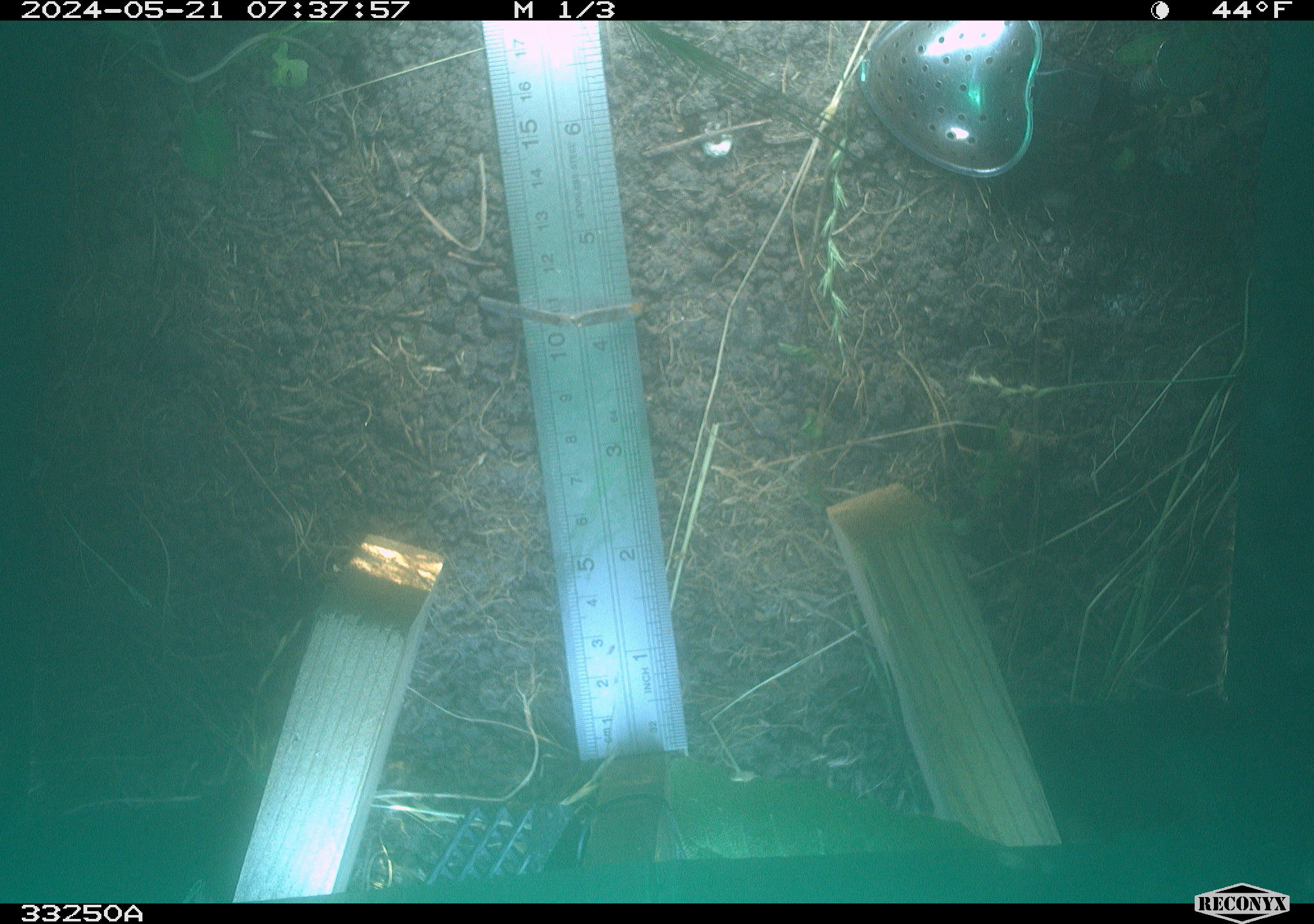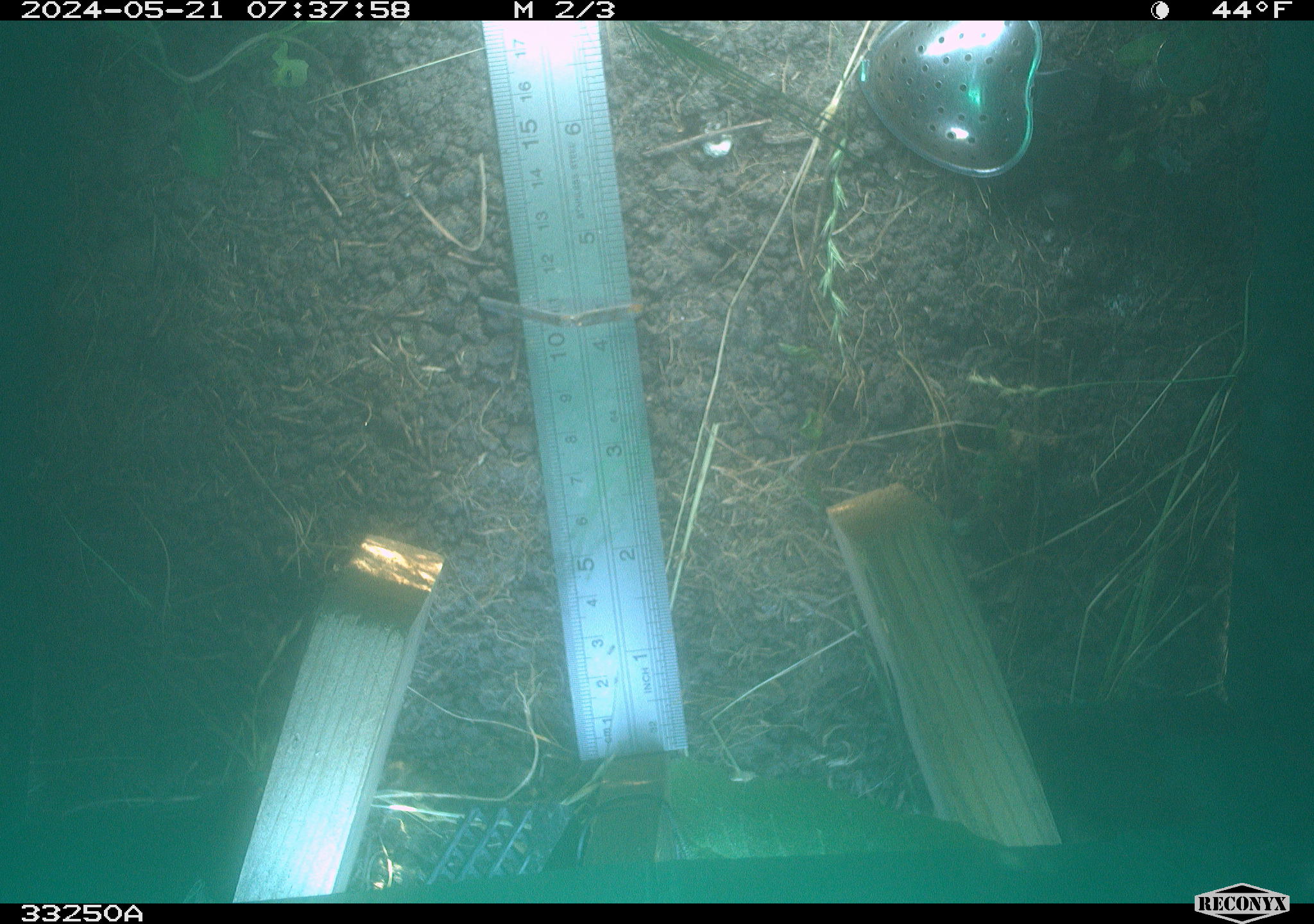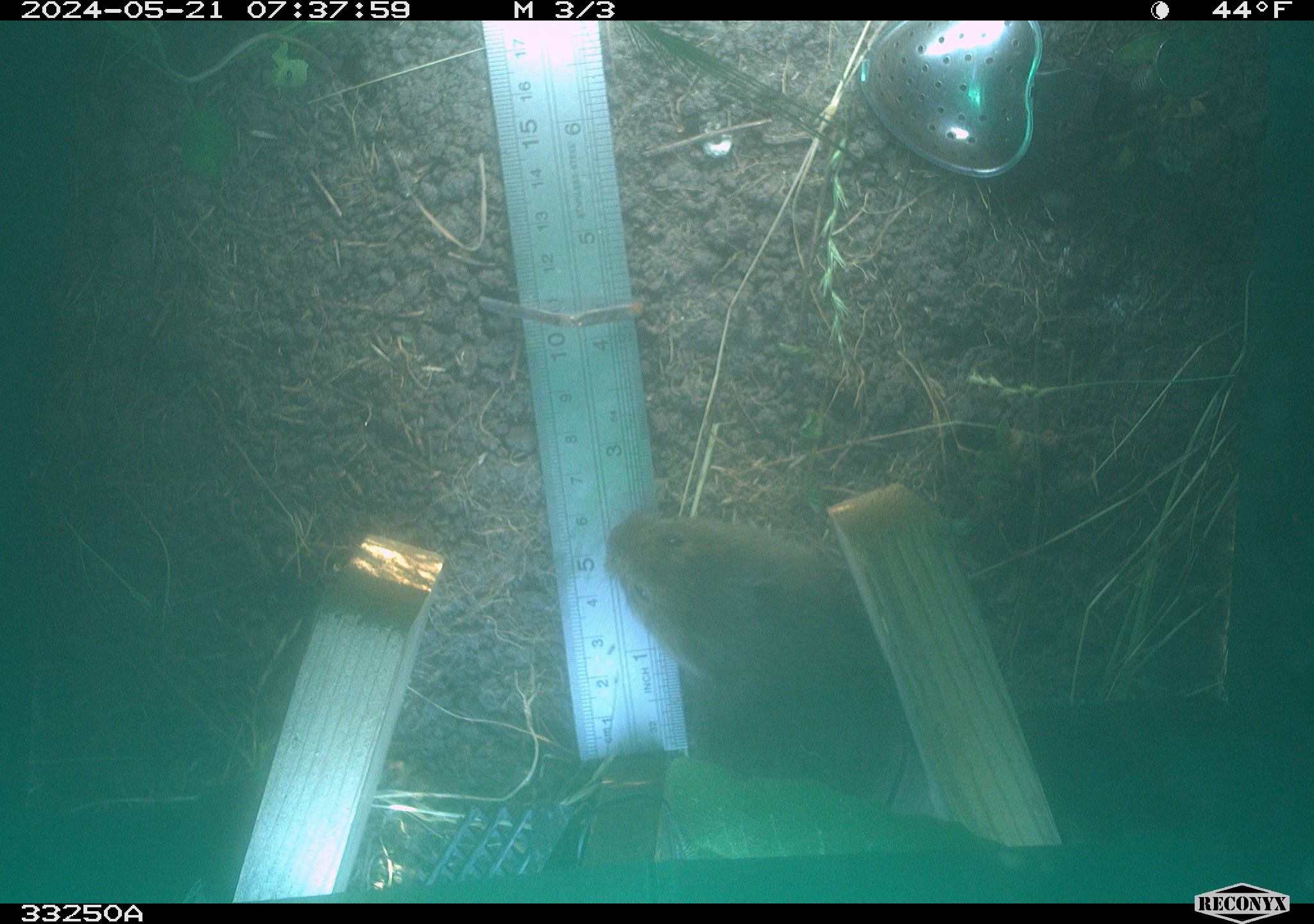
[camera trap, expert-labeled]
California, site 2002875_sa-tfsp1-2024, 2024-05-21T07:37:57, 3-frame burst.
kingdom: Animalia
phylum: Chordata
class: Mammalia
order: Rodentia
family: Cricetidae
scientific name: Arvicolinae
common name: voles, lemmings, and muskrats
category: arvicolinae subfamily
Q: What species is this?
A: Arvicolinae subfamily (voles, lemmings, and muskrats) (Arvicolinae).